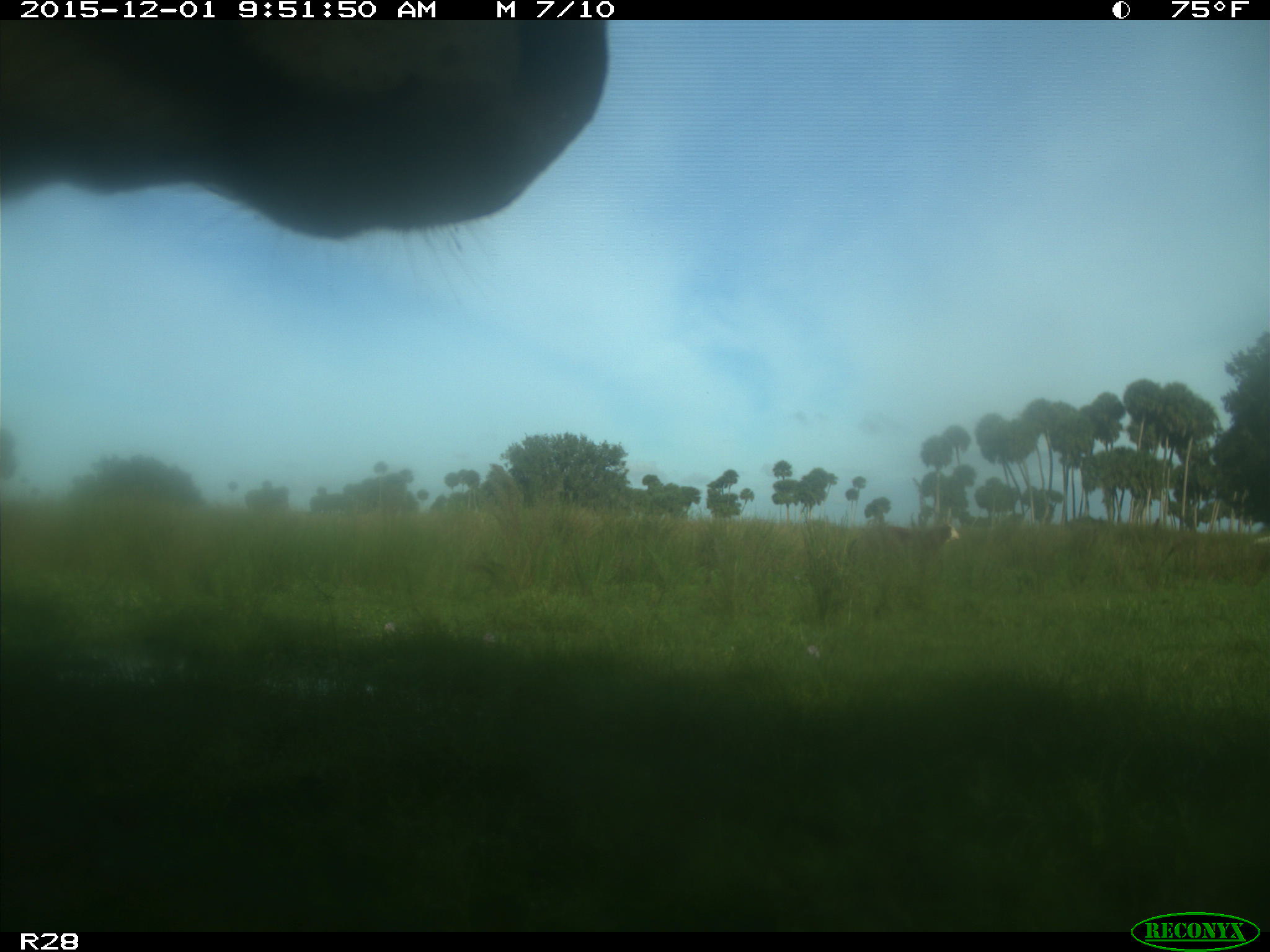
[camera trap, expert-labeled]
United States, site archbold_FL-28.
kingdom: Animalia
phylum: Chordata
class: Mammalia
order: Artiodactyla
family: Bovidae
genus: Bos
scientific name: Bos taurus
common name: domestic cow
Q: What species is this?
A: Bos taurus (domestic cow).